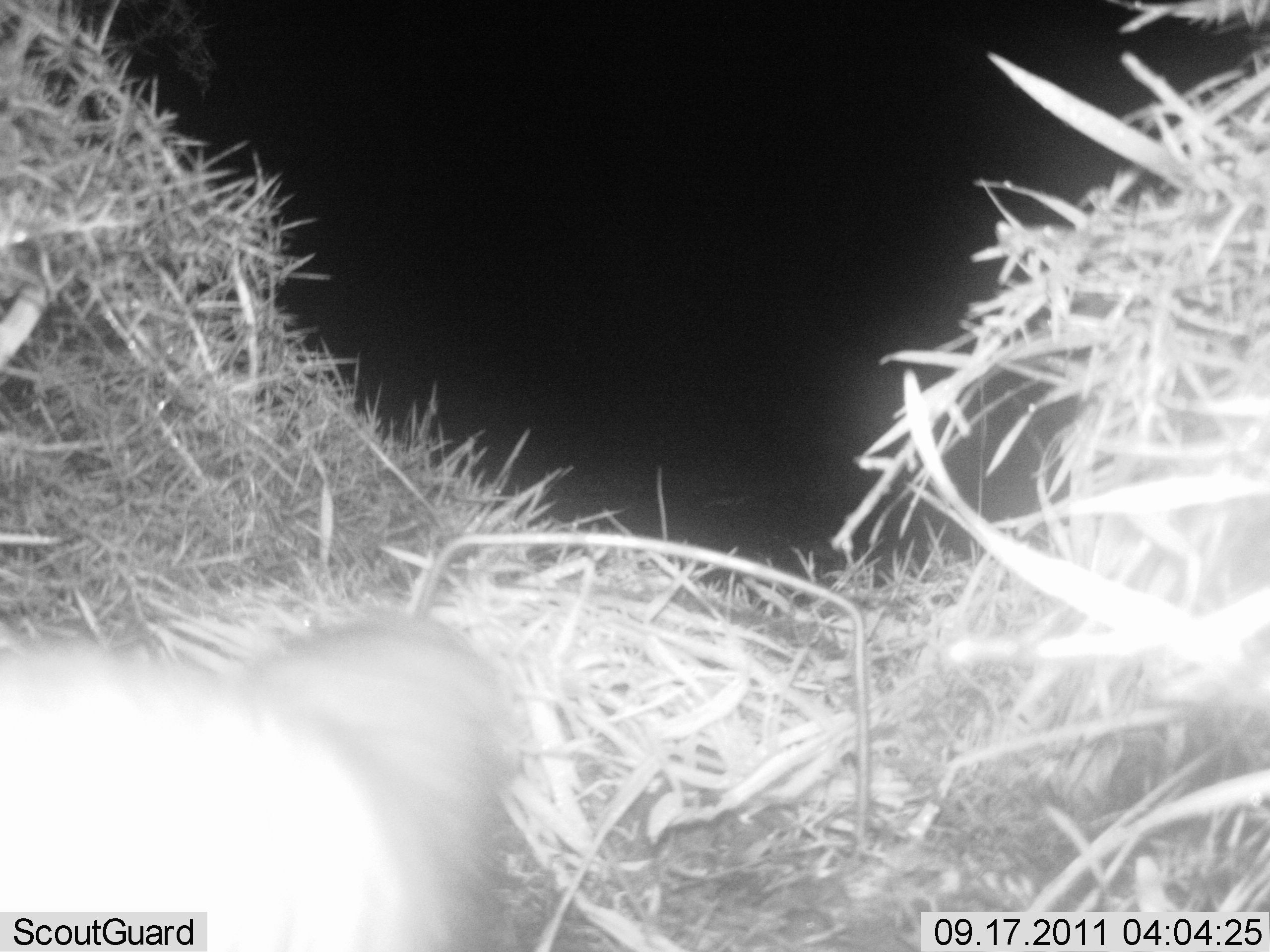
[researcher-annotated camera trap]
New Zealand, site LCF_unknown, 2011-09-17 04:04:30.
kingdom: Animalia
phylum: Chordata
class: Mammalia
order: Carnivora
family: Mustelidae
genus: Mustela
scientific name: Mustela furo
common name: ferret